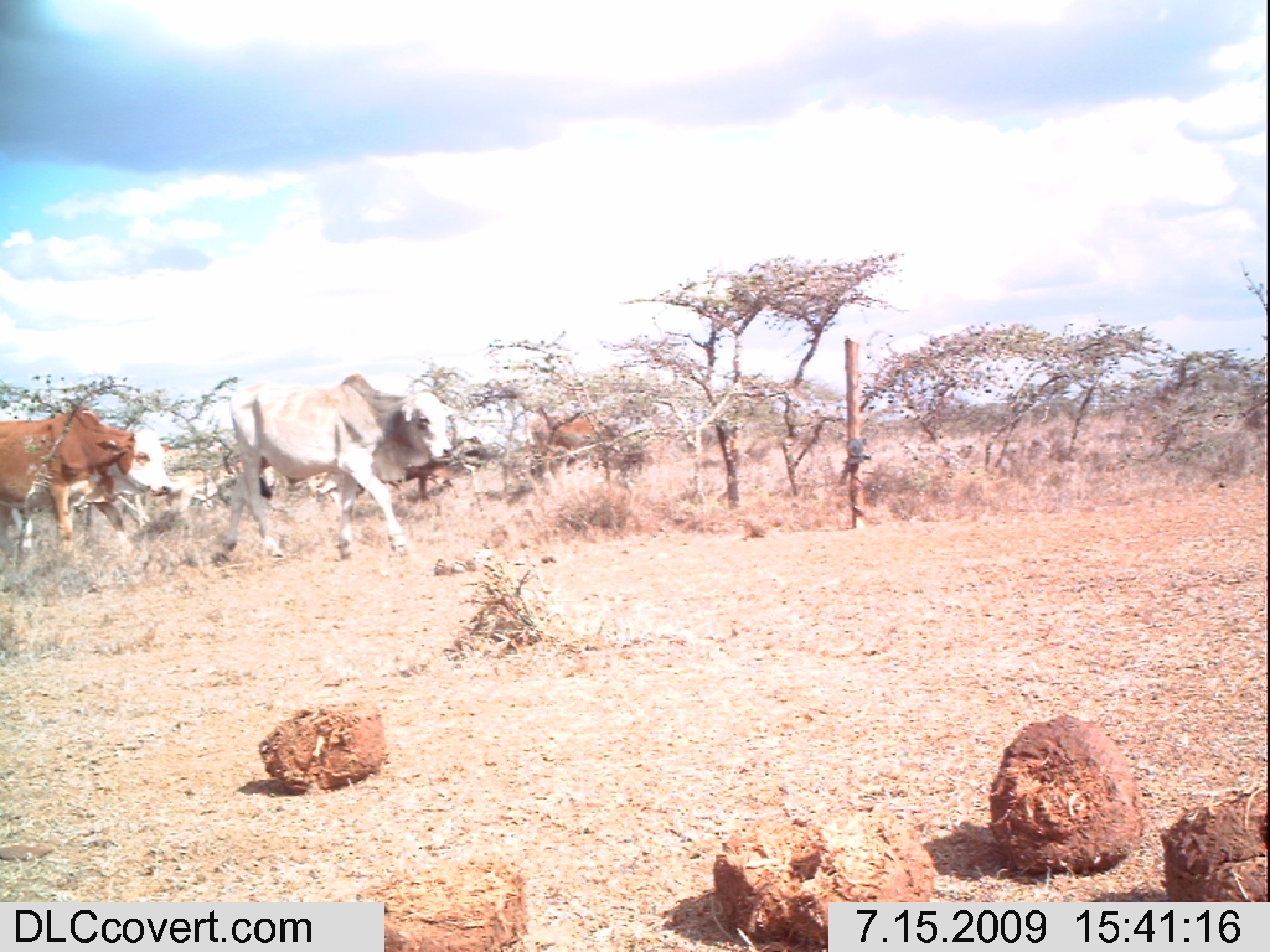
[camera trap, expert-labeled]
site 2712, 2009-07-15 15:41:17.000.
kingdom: Animalia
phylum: Chordata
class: Mammalia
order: Artiodactyla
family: Bovidae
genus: Bos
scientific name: Bos taurus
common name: domestic cattle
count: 4